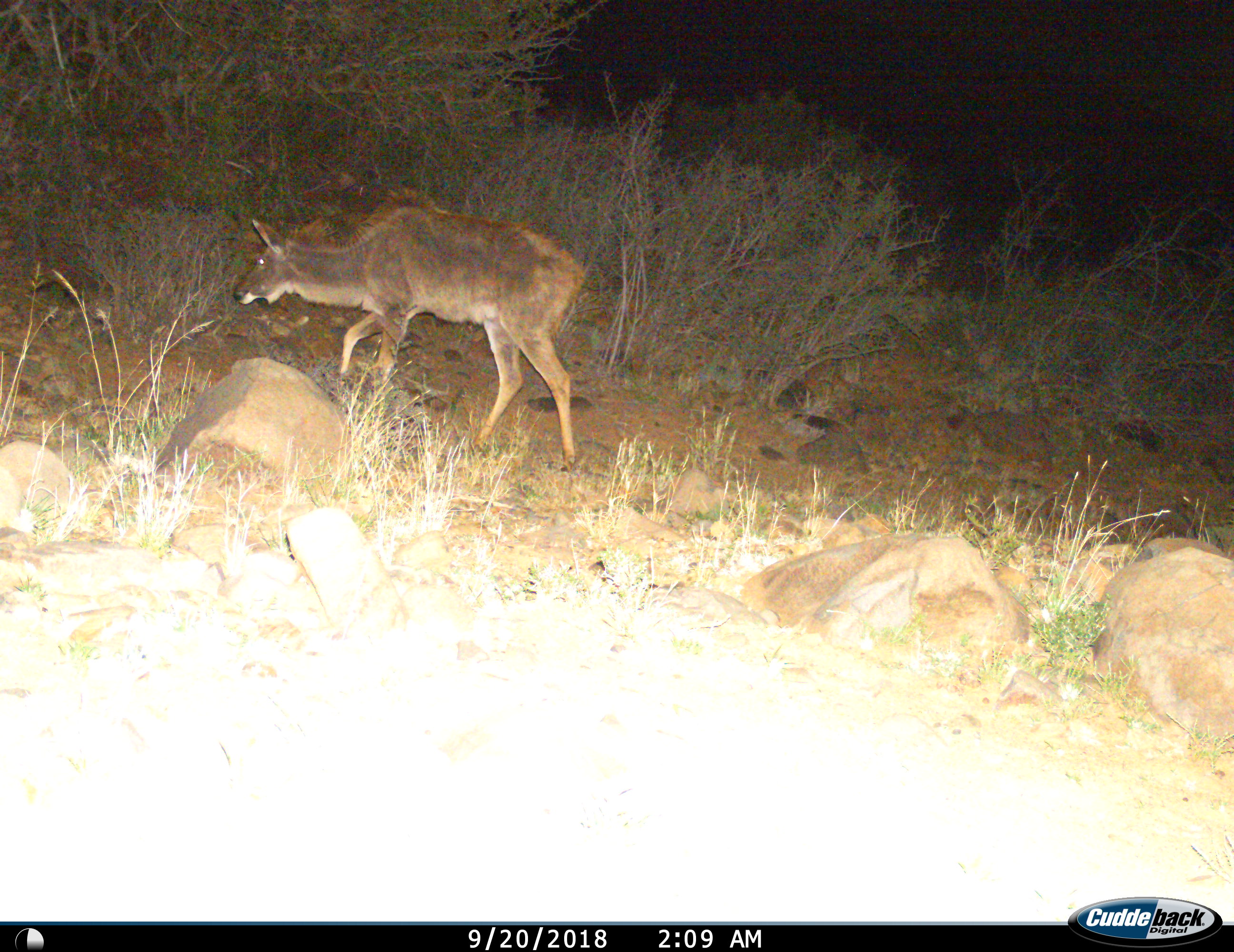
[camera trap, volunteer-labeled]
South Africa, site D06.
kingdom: Animalia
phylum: Chordata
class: Mammalia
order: Artiodactyla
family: Bovidae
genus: Tragelaphus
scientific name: Tragelaphus strepsiceros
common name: greater kudu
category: kudu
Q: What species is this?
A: Kudu (greater kudu) (Tragelaphus strepsiceros).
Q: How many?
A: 1.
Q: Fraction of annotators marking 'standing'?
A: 14%.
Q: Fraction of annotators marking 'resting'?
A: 0%.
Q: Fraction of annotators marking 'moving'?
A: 100%.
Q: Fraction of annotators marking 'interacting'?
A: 0%.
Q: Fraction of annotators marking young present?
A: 0%.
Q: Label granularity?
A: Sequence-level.